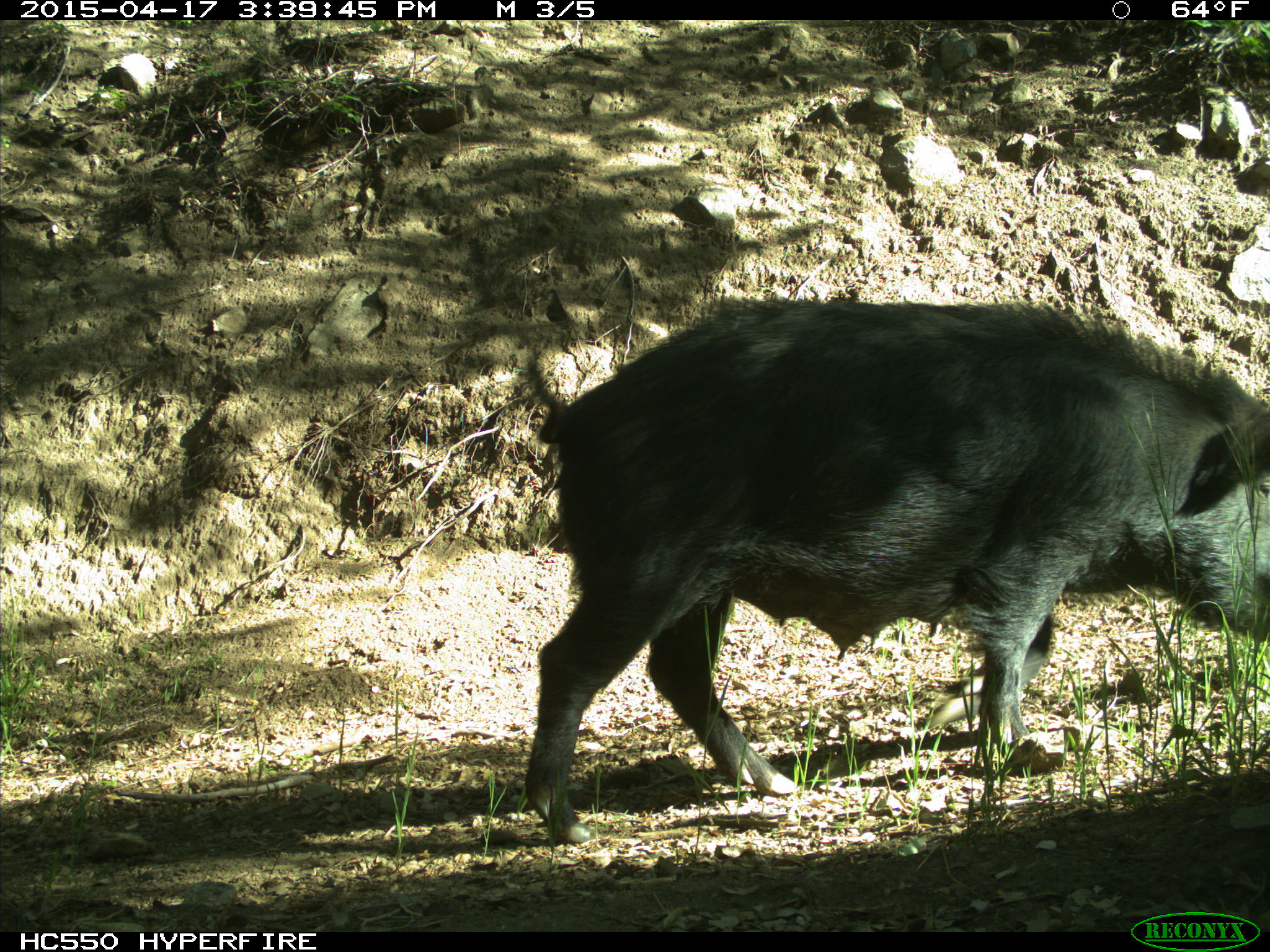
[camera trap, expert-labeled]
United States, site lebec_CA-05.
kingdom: Animalia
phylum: Chordata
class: Mammalia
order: Artiodactyla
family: Suidae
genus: Sus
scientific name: Sus scrofa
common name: wild boar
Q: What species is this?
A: Sus scrofa (wild boar).